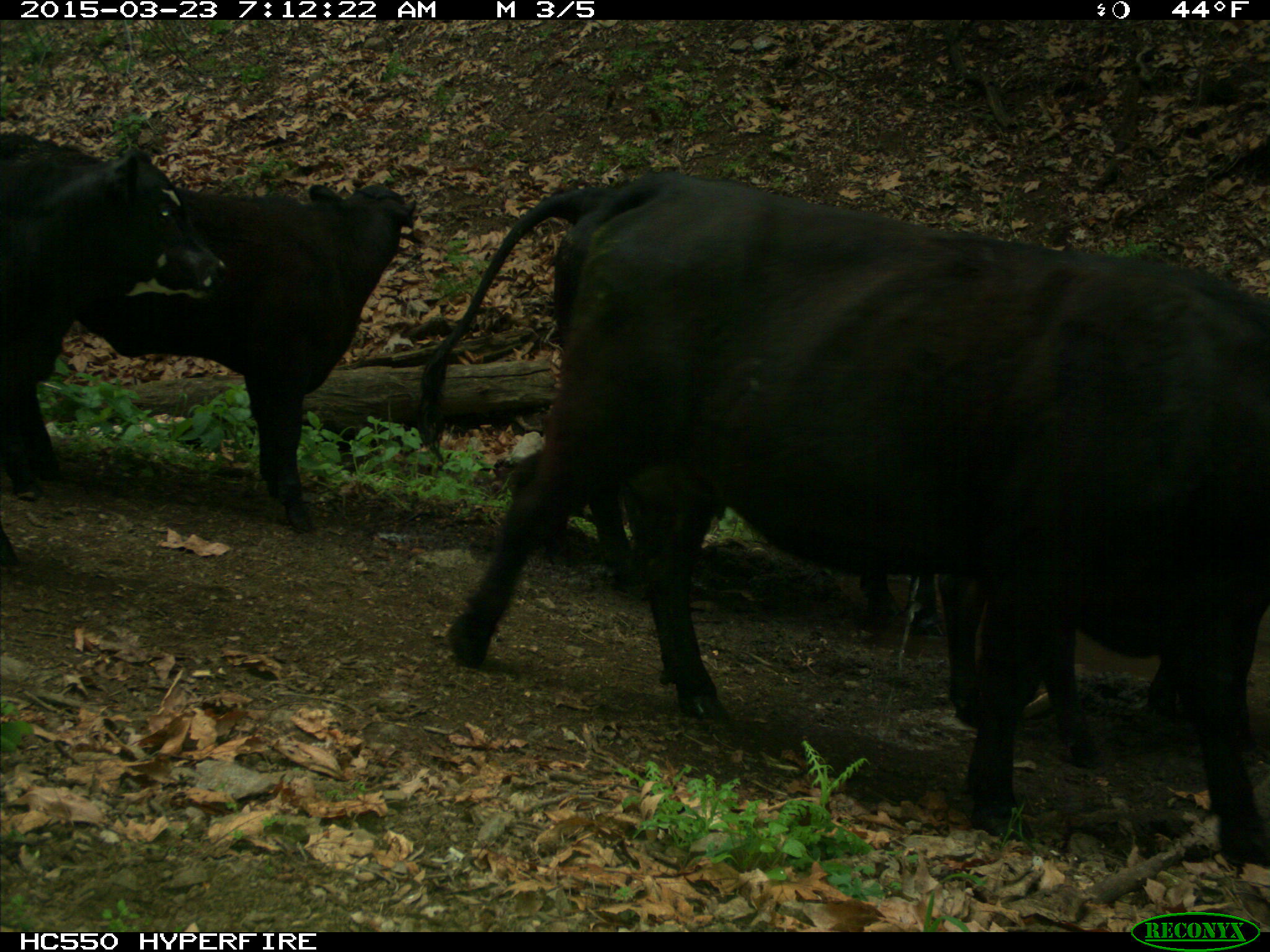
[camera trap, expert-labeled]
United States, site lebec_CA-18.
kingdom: Animalia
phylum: Chordata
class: Mammalia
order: Artiodactyla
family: Bovidae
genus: Bos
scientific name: Bos taurus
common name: domestic cow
Bos taurus (domestic cow).